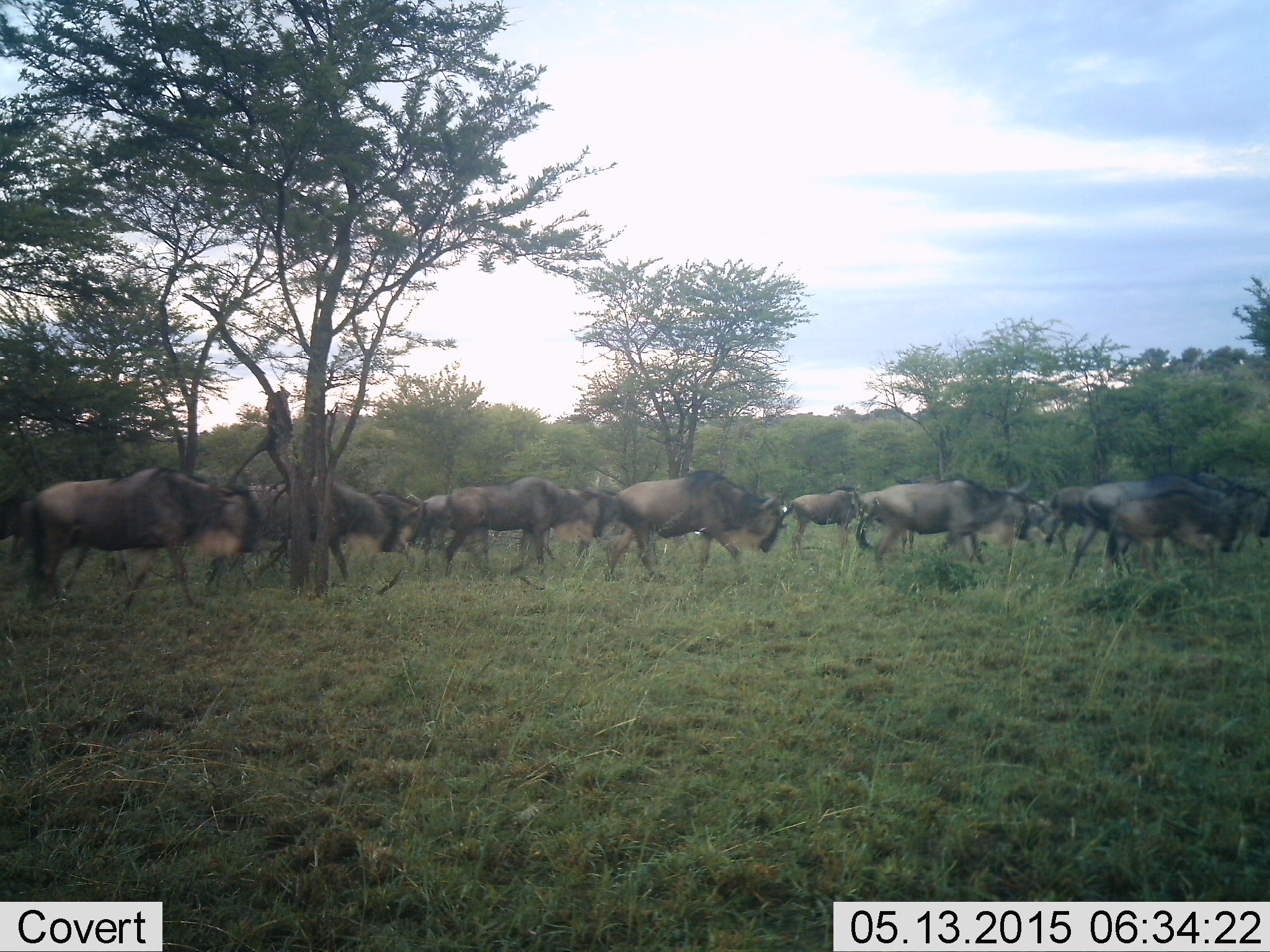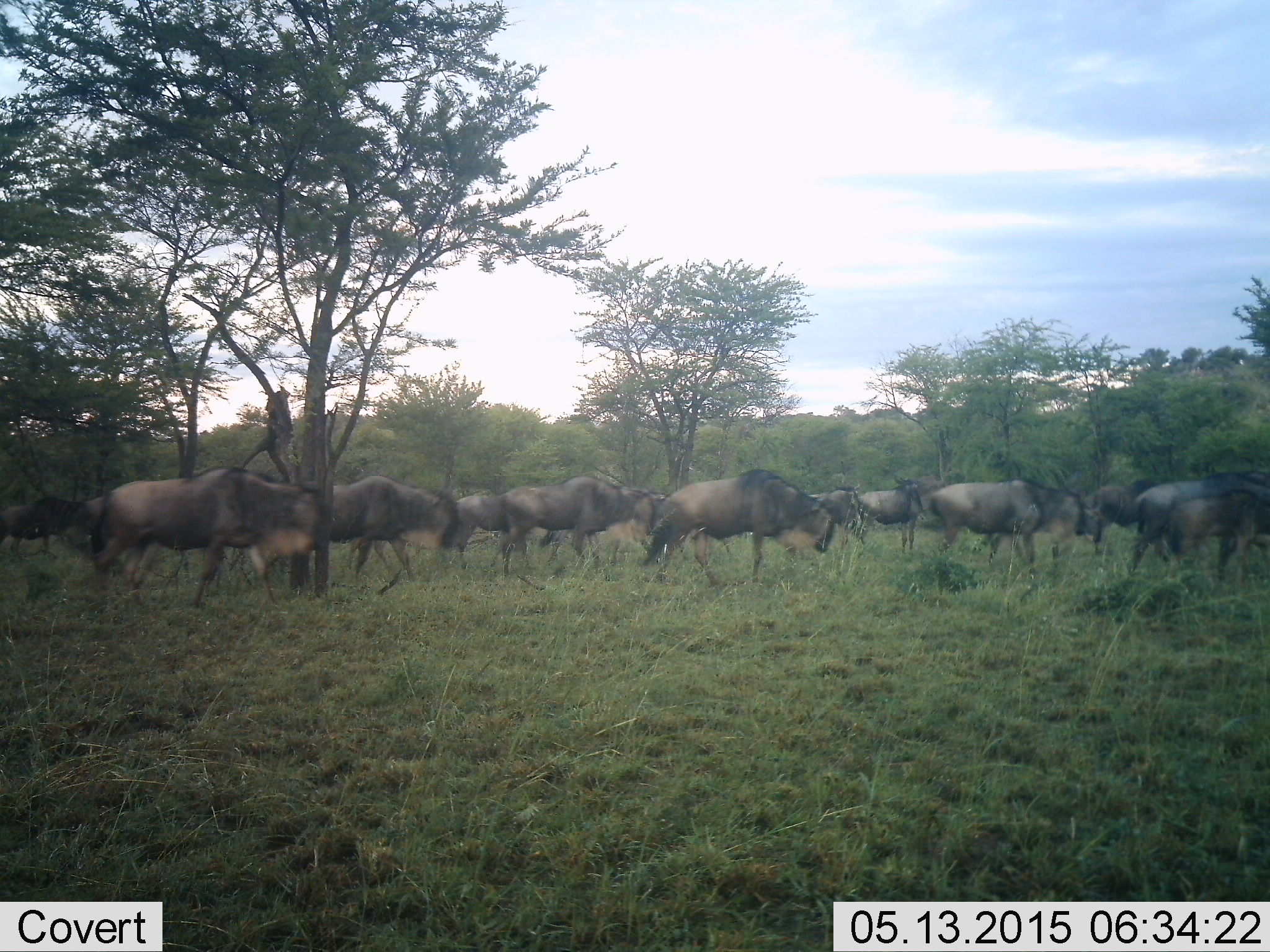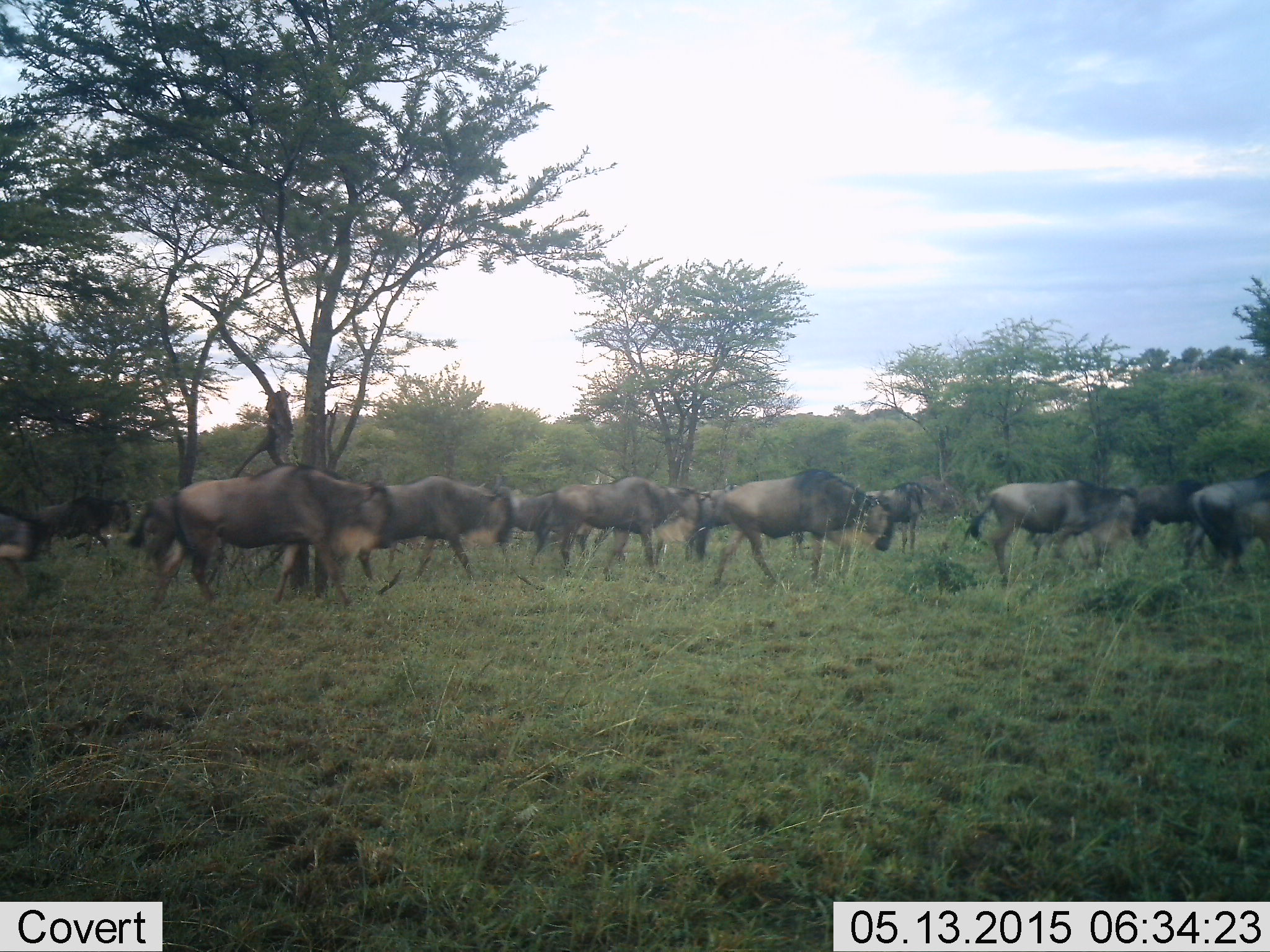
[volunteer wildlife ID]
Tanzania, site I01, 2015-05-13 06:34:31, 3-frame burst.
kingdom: Animalia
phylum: Chordata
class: Mammalia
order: Artiodactyla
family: Bovidae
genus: Connochaetes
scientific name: Connochaetes taurinus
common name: blue wildebeest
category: wildebeest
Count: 11-50.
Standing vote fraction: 10%.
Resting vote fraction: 0%.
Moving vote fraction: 100%.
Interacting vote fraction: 0%.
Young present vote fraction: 0%.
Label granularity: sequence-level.